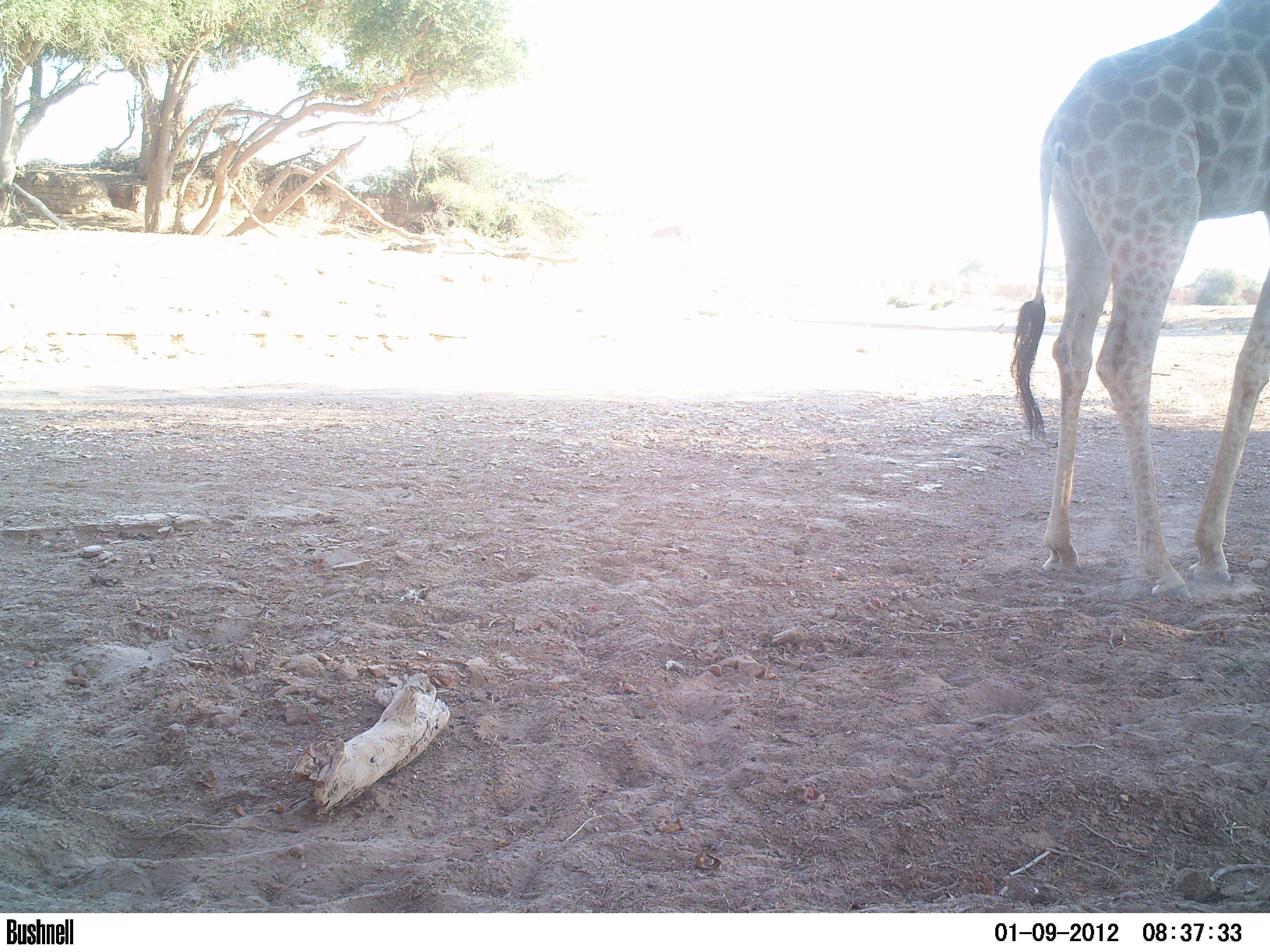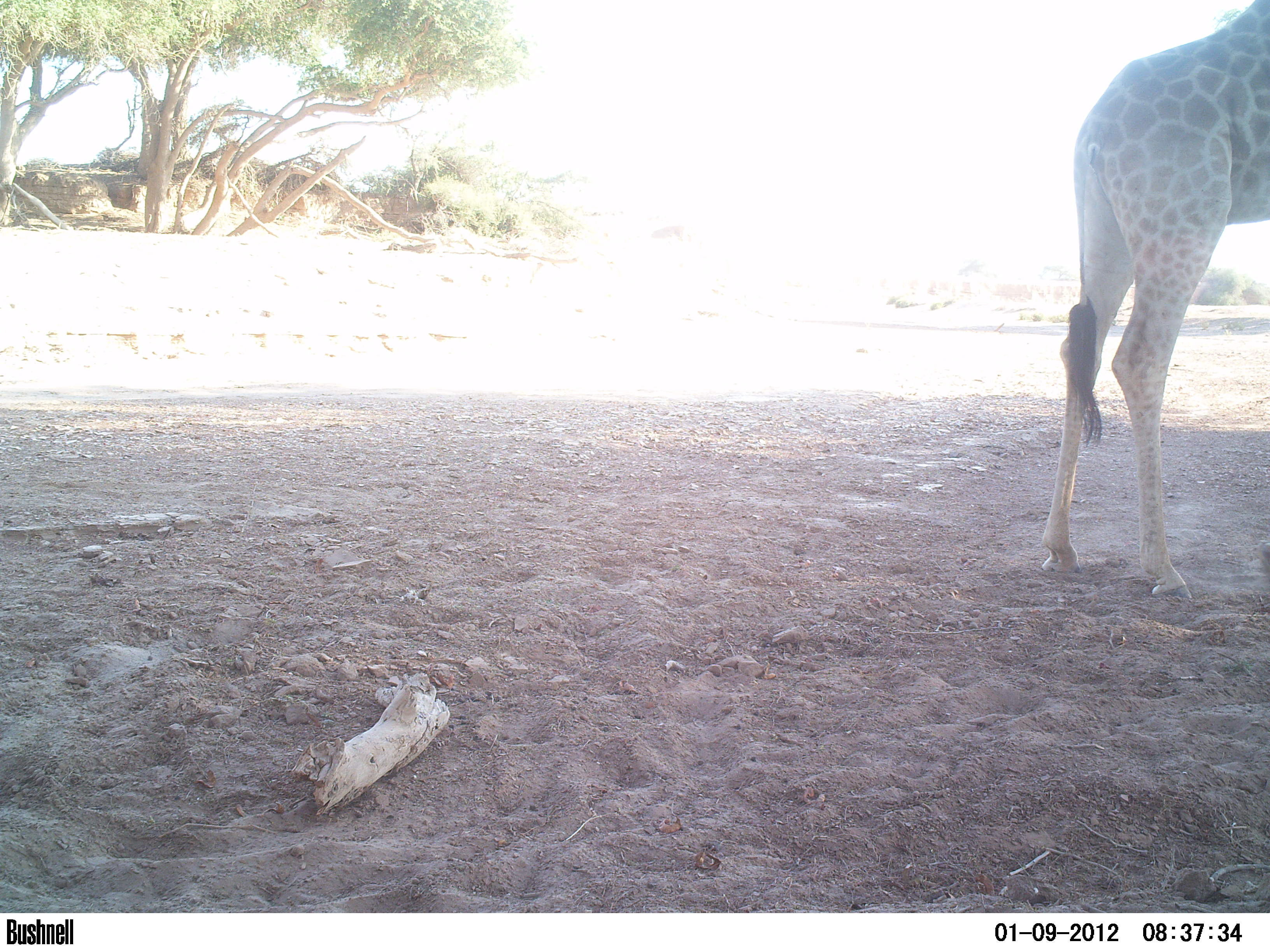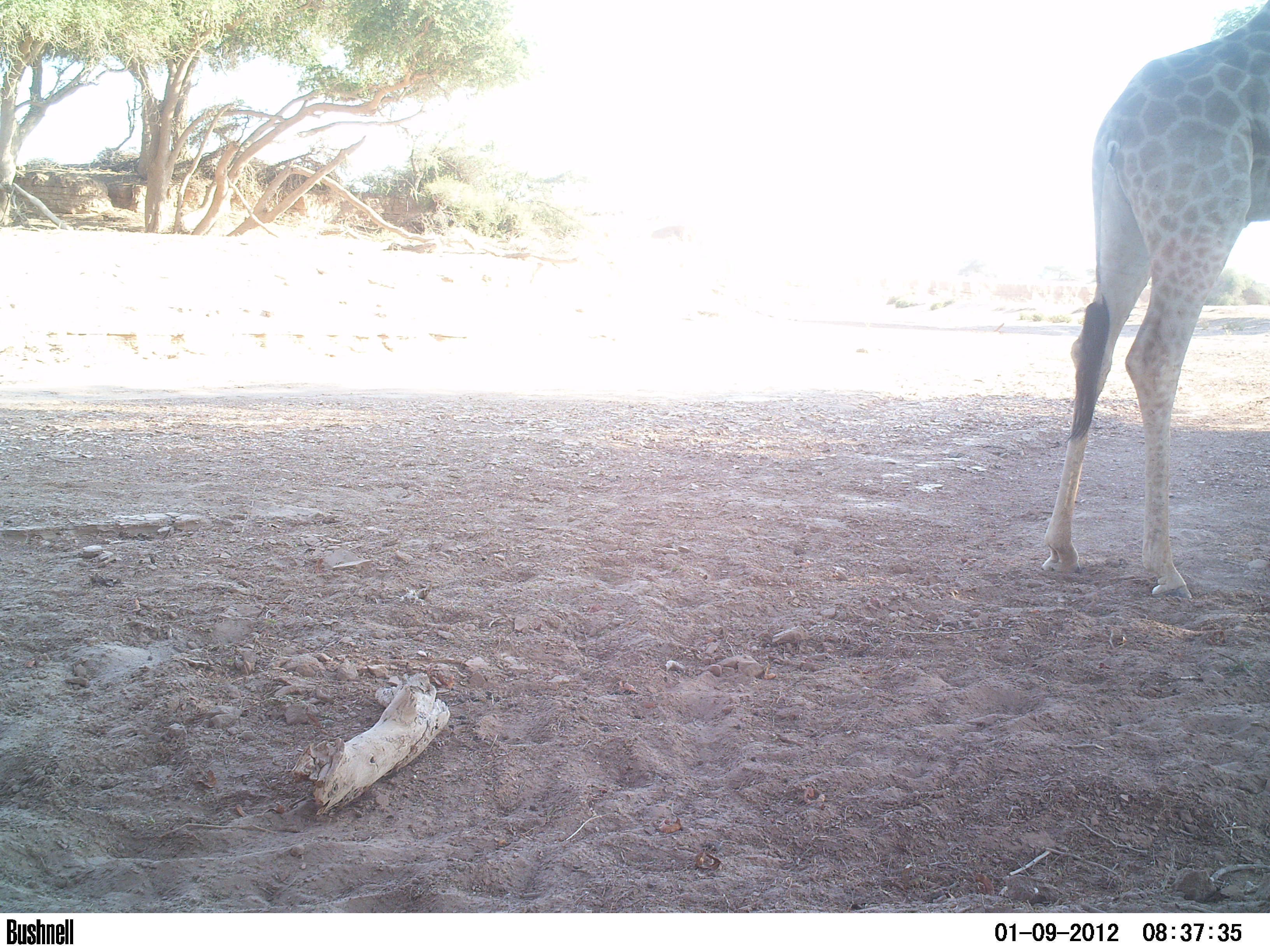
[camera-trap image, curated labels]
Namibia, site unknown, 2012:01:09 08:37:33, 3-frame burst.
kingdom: Animalia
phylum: Chordata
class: Mammalia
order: Artiodactyla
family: Giraffidae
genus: Giraffa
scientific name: Giraffa camelopardalis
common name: giraffe